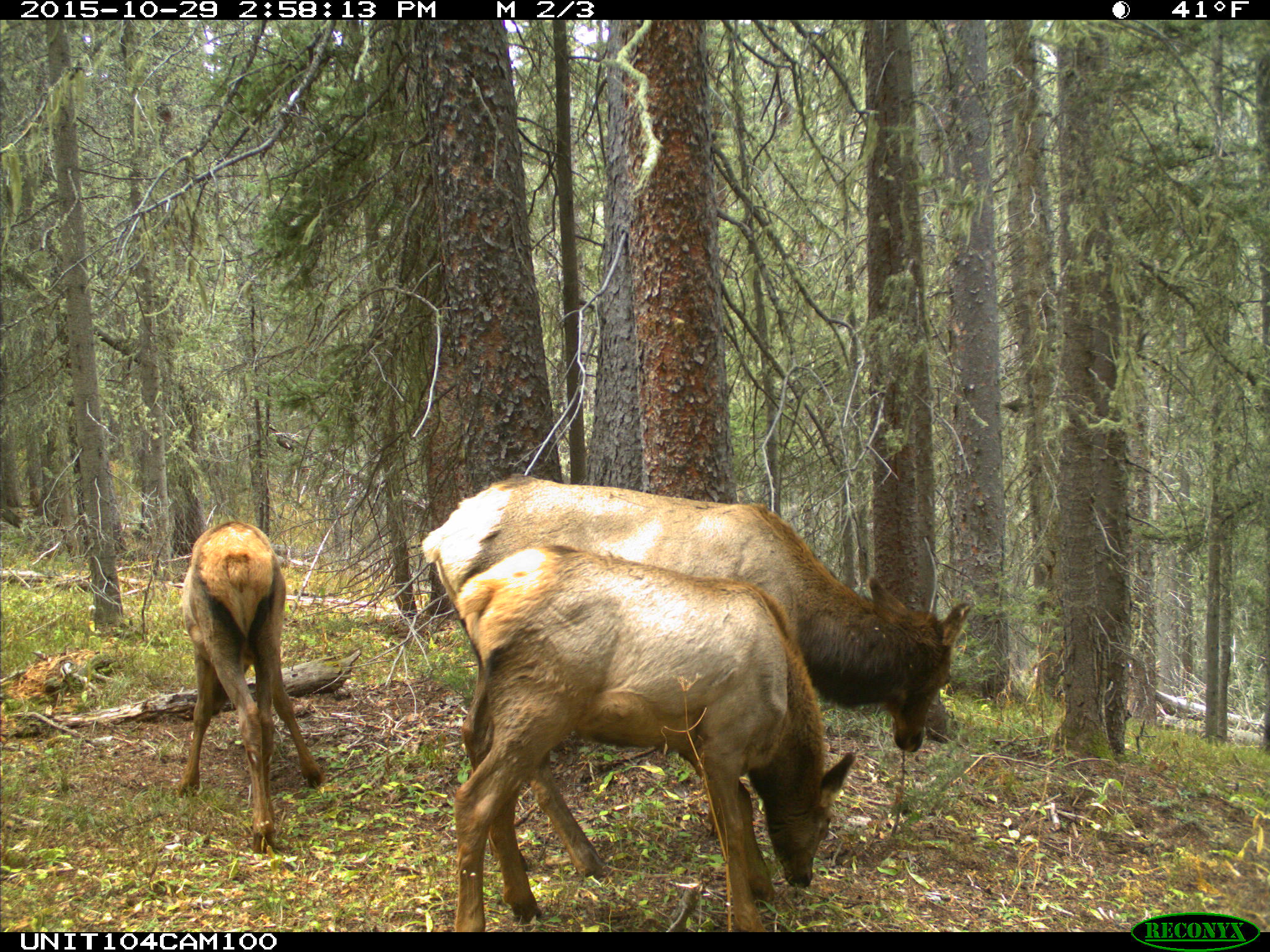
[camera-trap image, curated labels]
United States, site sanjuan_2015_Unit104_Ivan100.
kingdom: Animalia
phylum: Chordata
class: Mammalia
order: Artiodactyla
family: Cervidae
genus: Cervus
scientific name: Cervus elaphus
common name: red deer